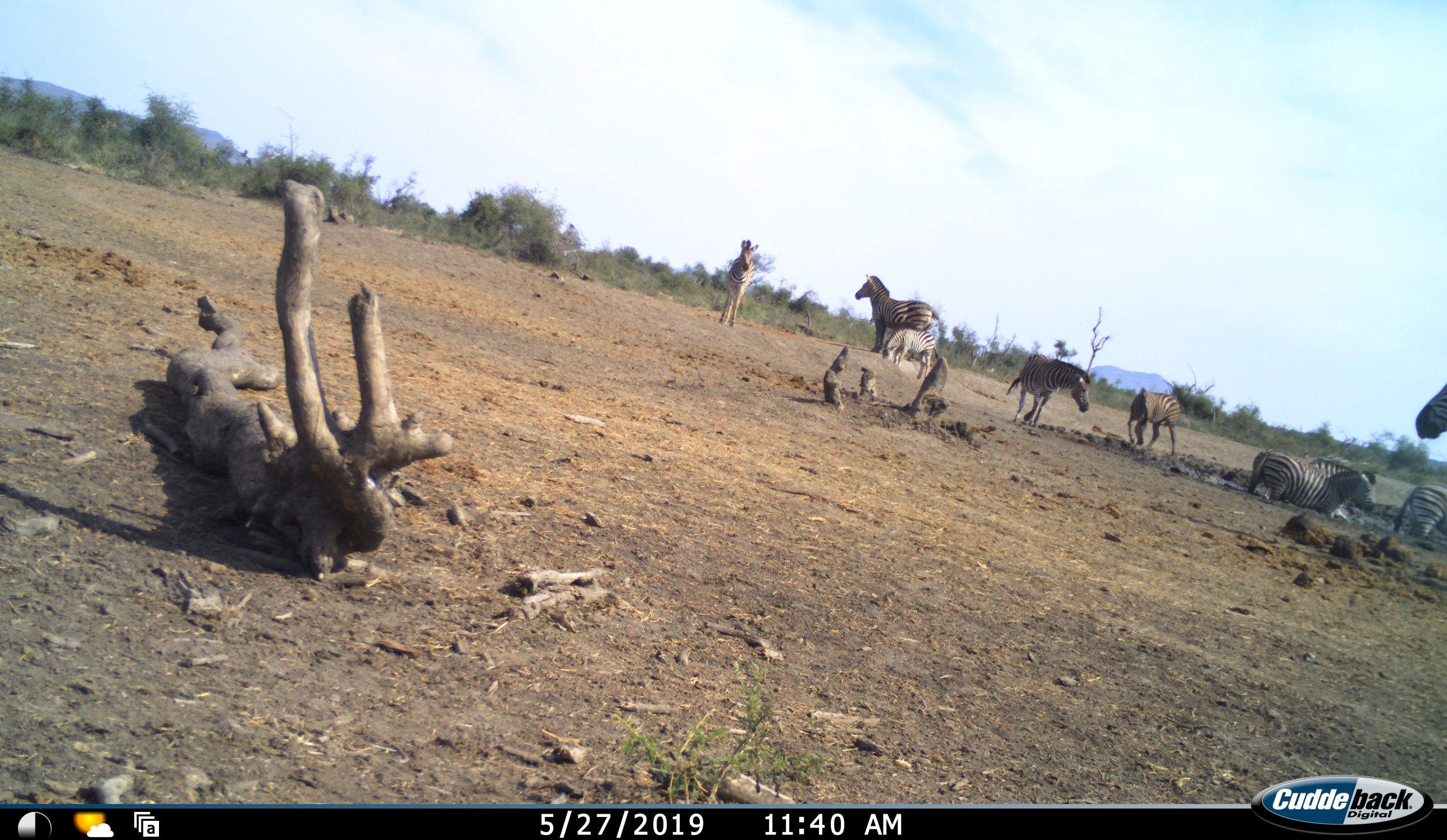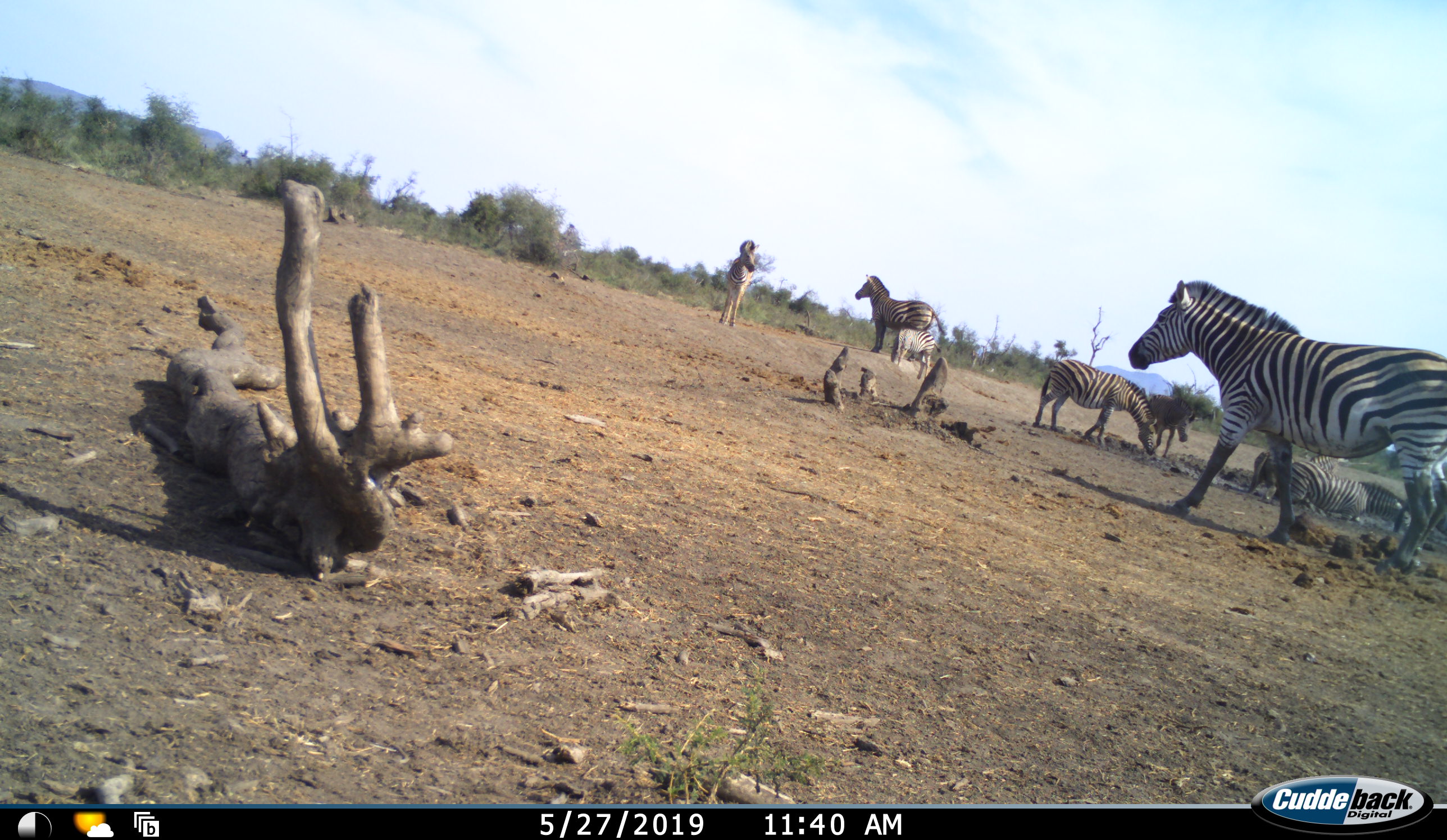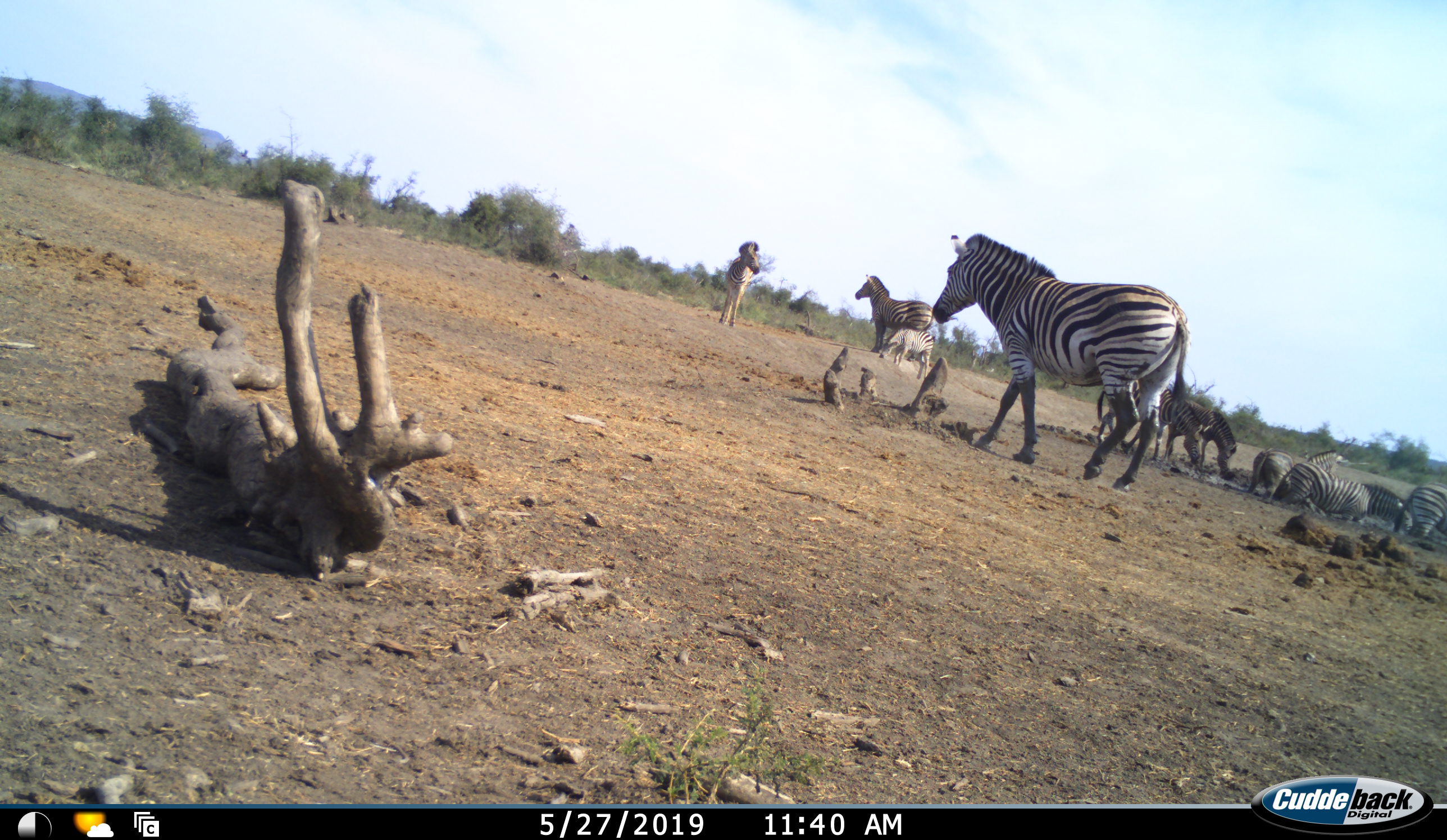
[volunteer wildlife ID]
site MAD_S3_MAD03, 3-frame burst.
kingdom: Animalia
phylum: Chordata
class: Mammalia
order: Perissodactyla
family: Equidae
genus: Equus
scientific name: Equus quagga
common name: plains zebra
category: zebraplains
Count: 9.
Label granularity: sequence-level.